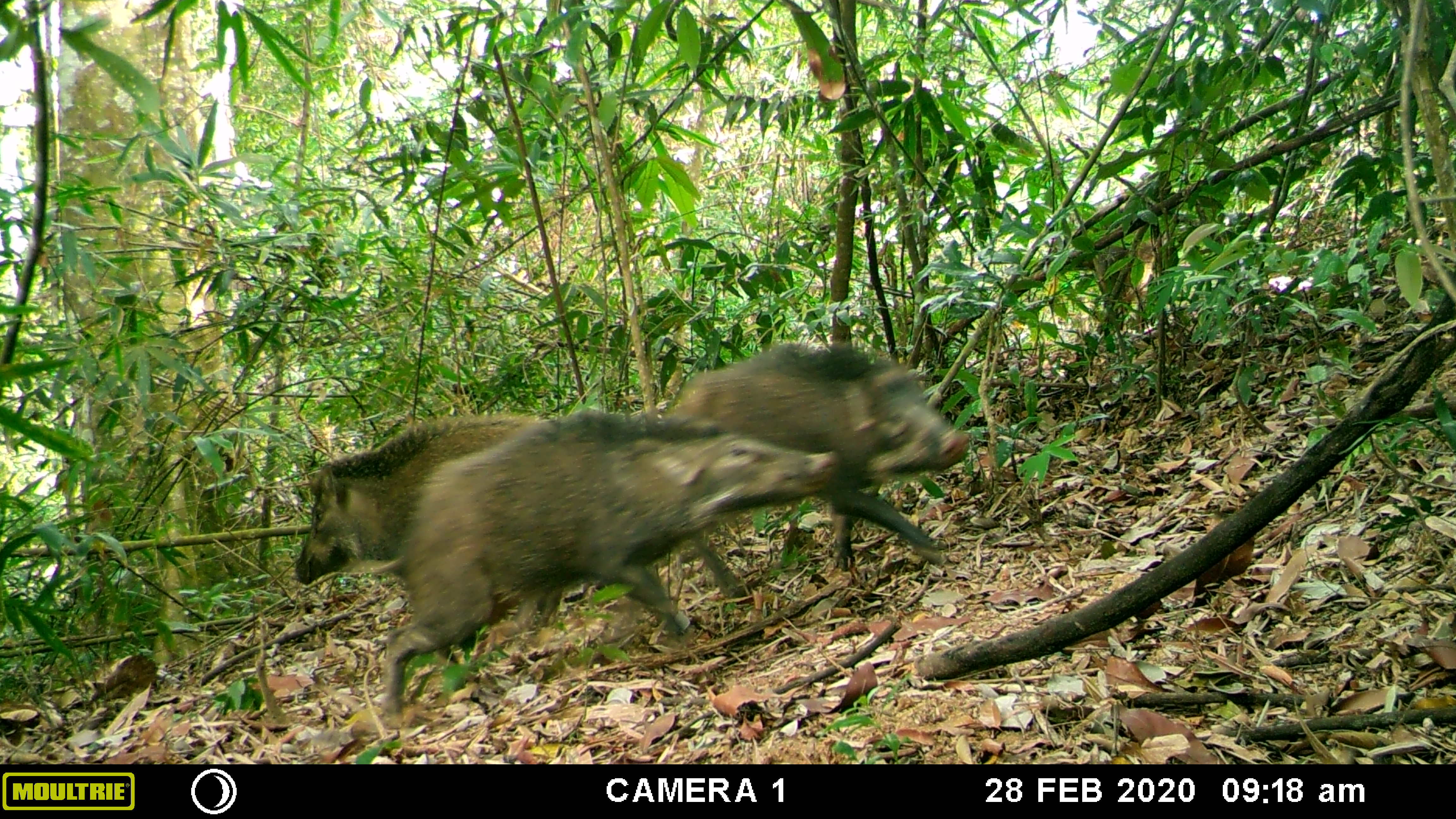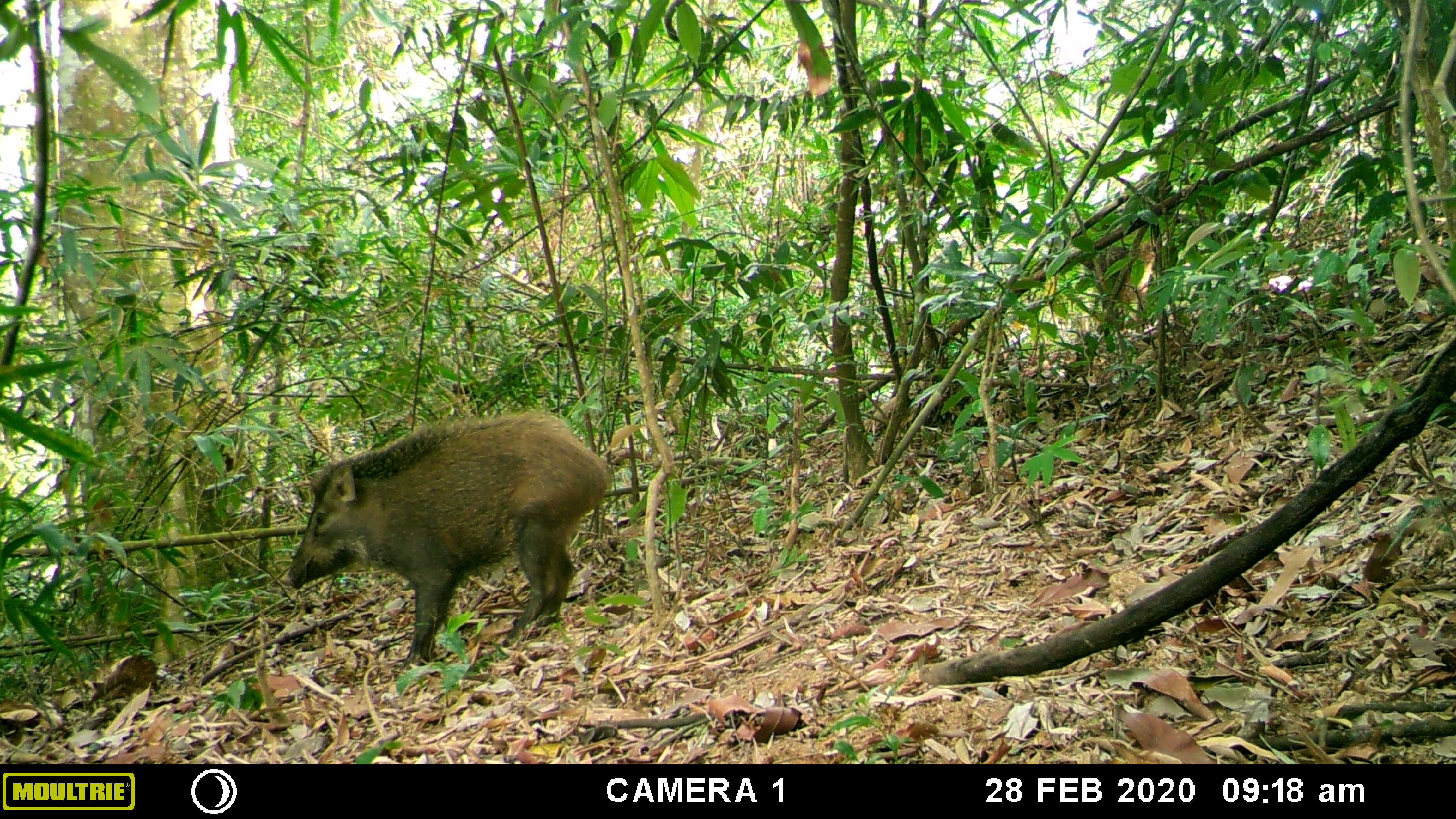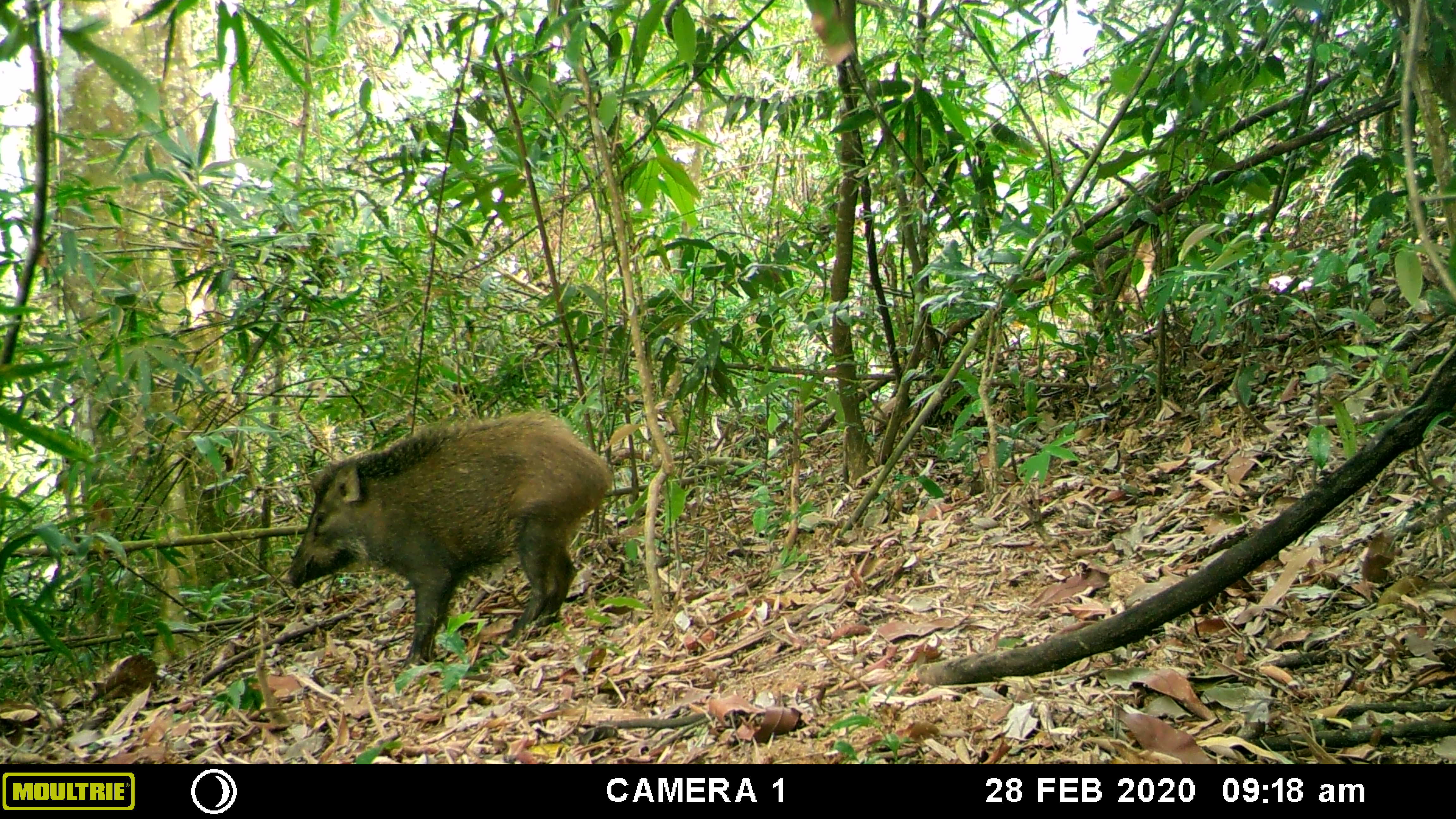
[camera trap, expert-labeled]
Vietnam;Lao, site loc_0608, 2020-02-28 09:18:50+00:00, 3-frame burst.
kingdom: Animalia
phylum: Chordata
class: Mammalia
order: Artiodactyla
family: Suidae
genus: Sus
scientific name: Sus scrofa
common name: eurasian wild pig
Eurasian wild pig (Sus scrofa). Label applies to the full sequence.